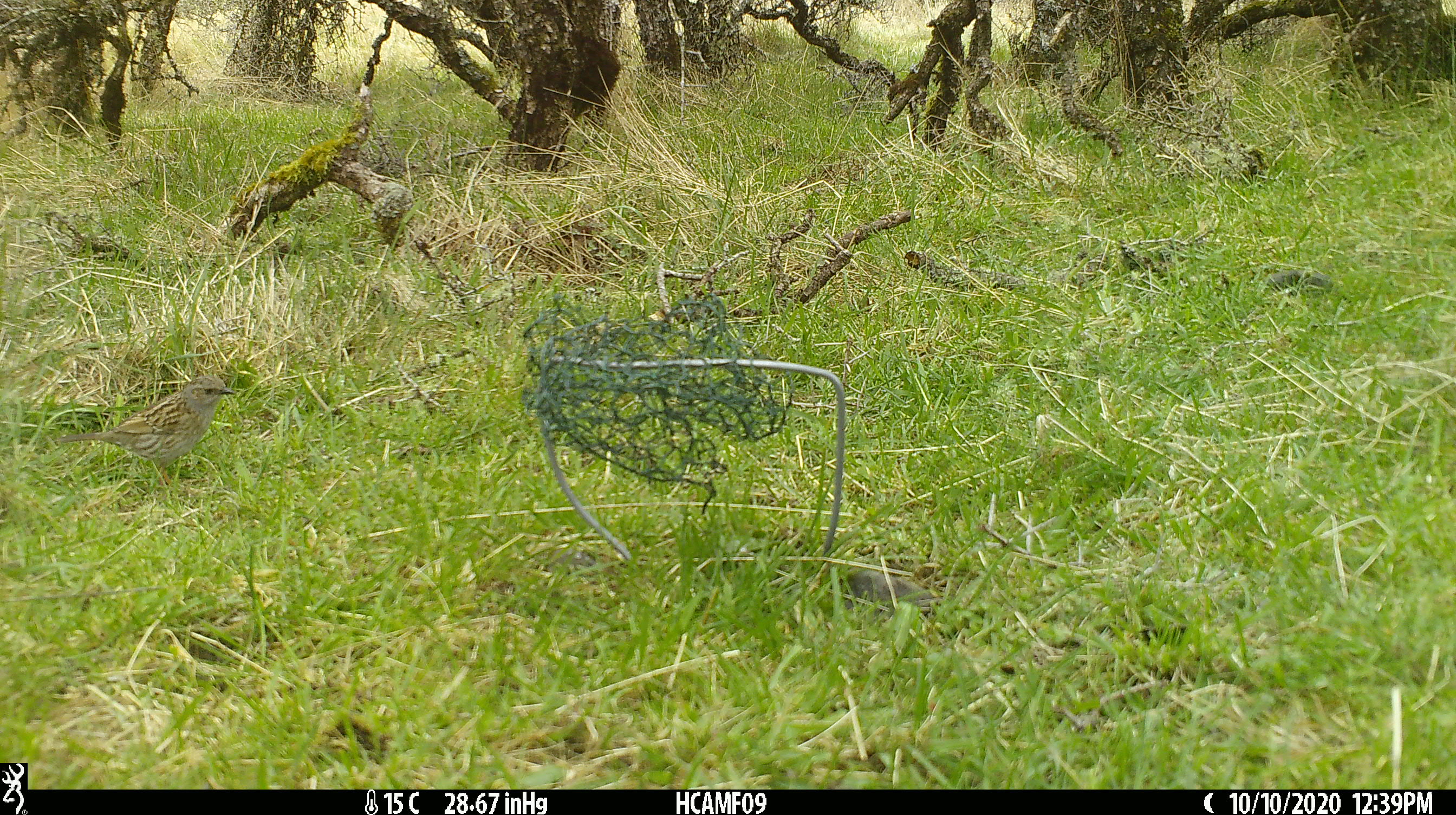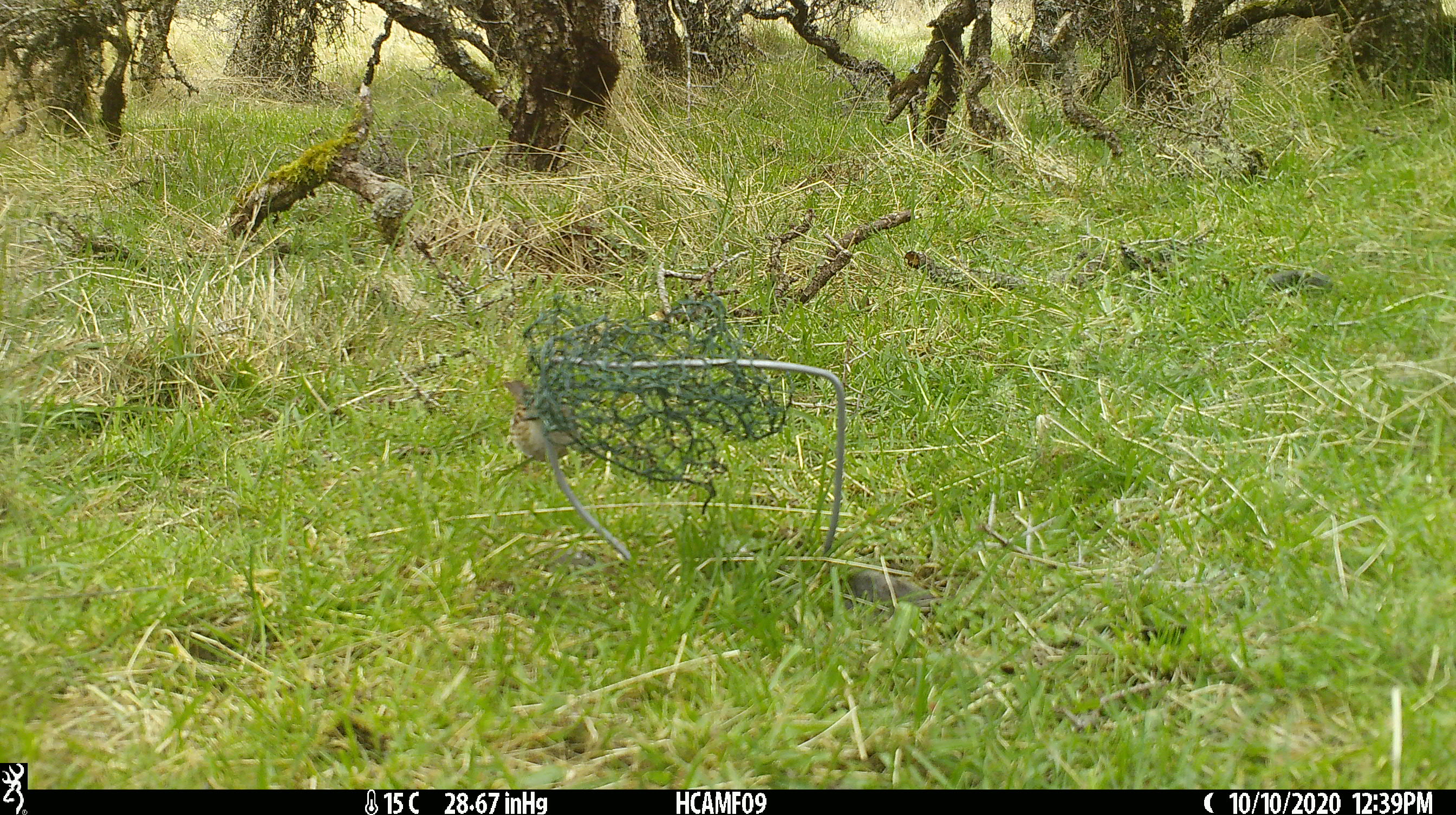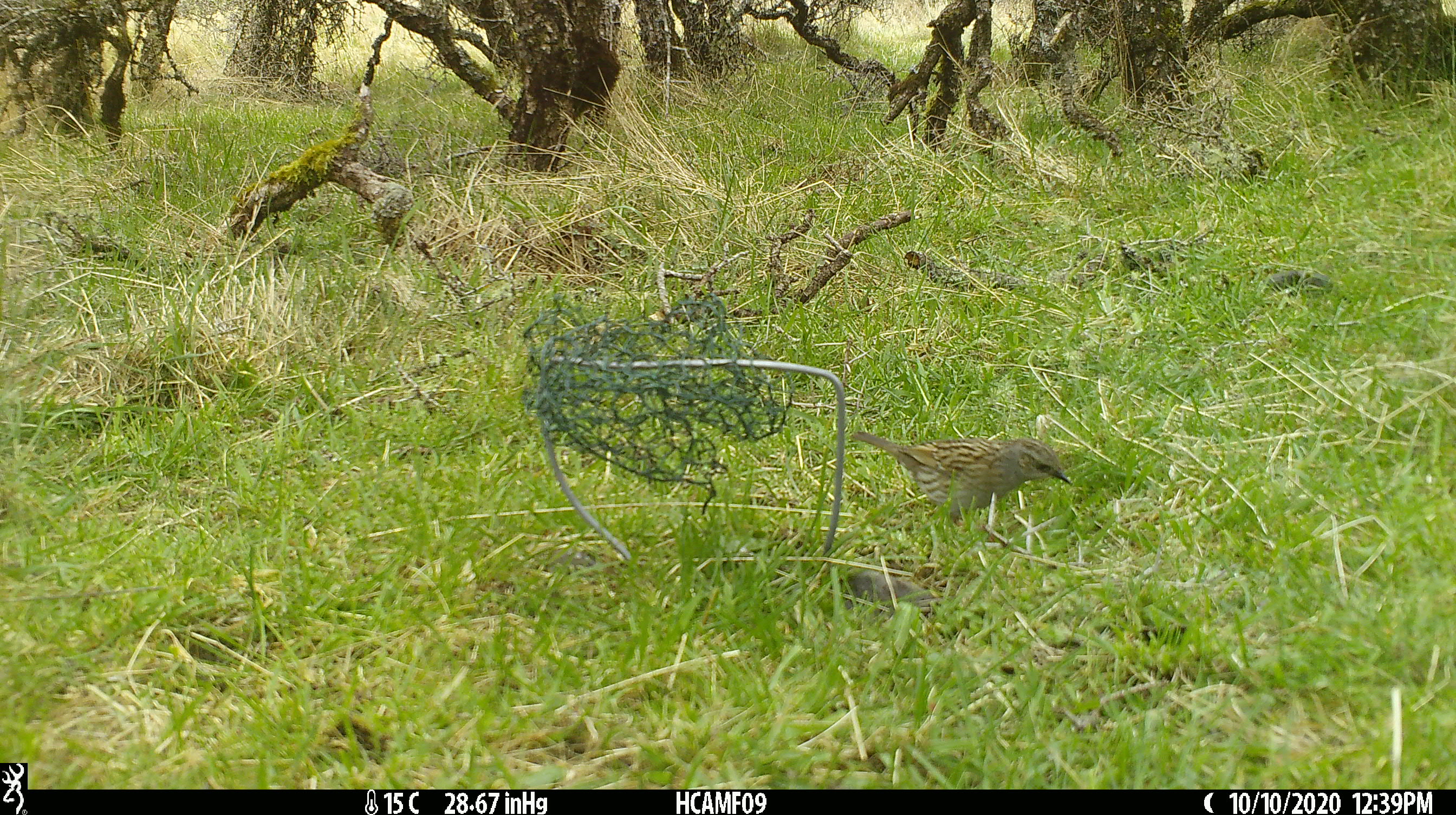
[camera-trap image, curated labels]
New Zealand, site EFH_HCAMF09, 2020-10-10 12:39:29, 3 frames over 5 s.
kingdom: Animalia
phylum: Chordata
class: Aves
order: Passeriformes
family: Prunellidae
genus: Prunella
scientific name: Prunella modularis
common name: dunnock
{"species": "dunnock (Prunella modularis)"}